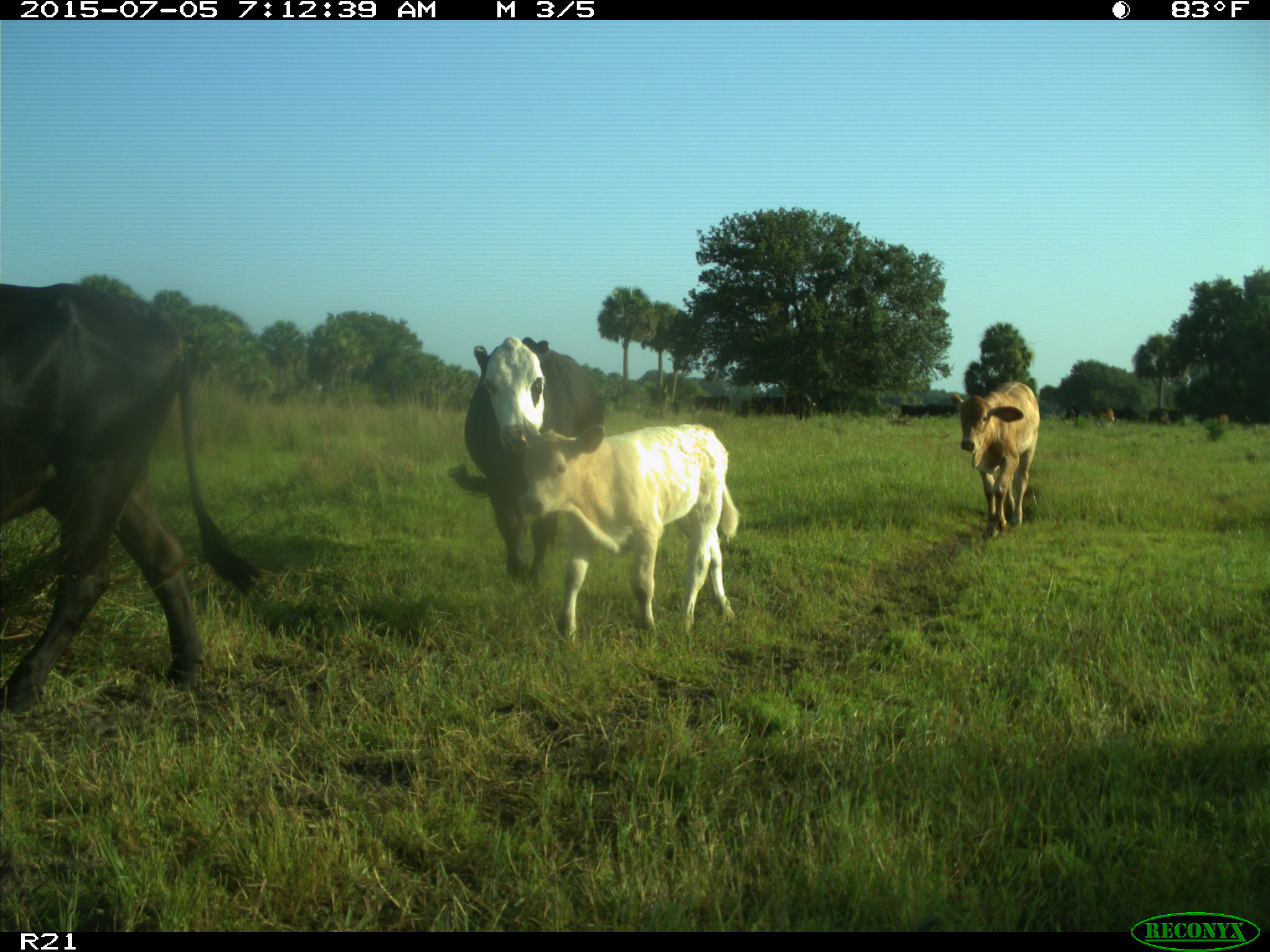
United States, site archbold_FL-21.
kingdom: Animalia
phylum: Chordata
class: Mammalia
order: Artiodactyla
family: Bovidae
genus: Bos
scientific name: Bos taurus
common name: domestic cow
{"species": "Bos taurus (domestic cow)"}